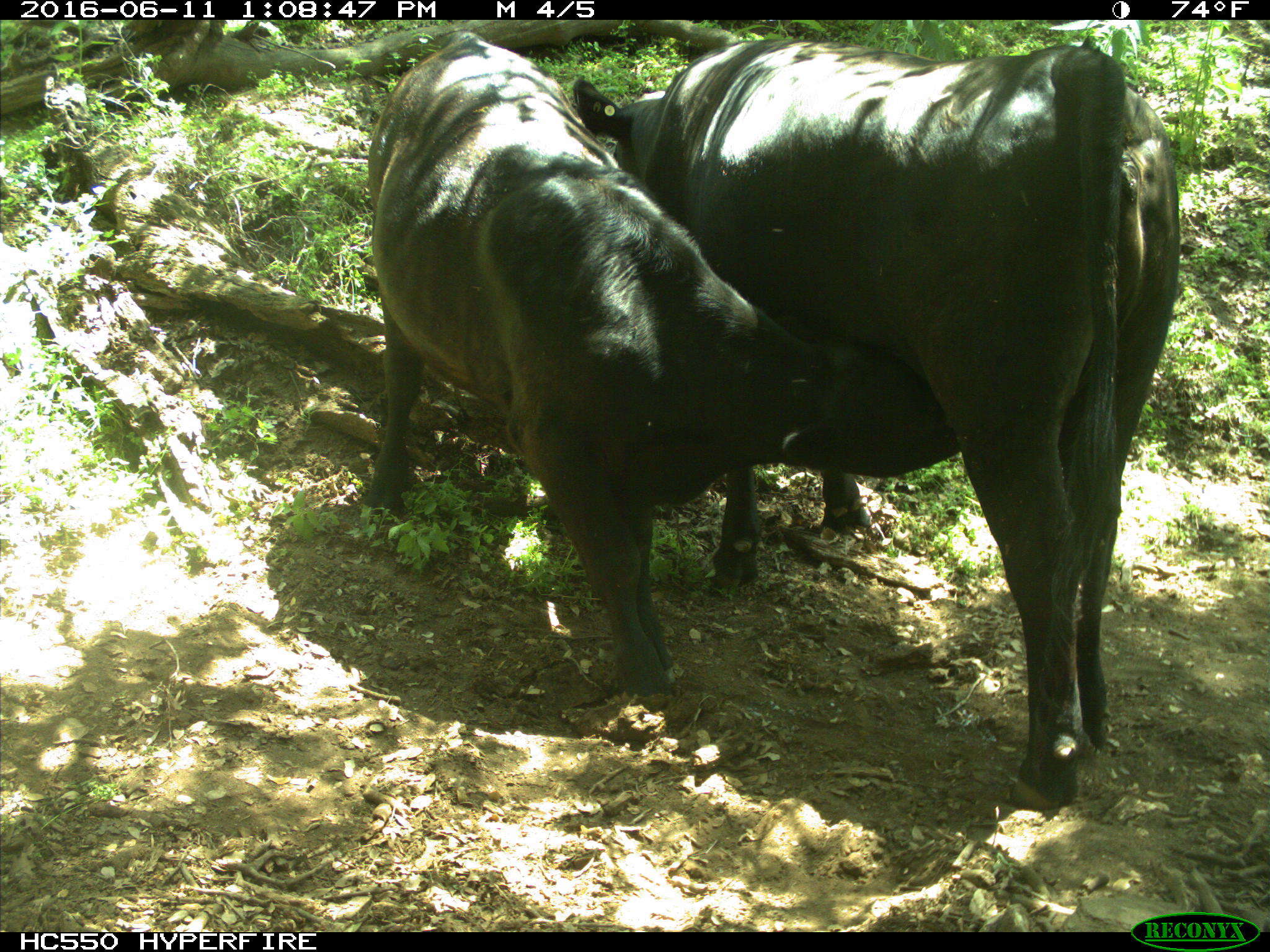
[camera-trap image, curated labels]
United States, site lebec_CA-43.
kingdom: Animalia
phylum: Chordata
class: Mammalia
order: Artiodactyla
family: Bovidae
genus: Bos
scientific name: Bos taurus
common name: domestic cow